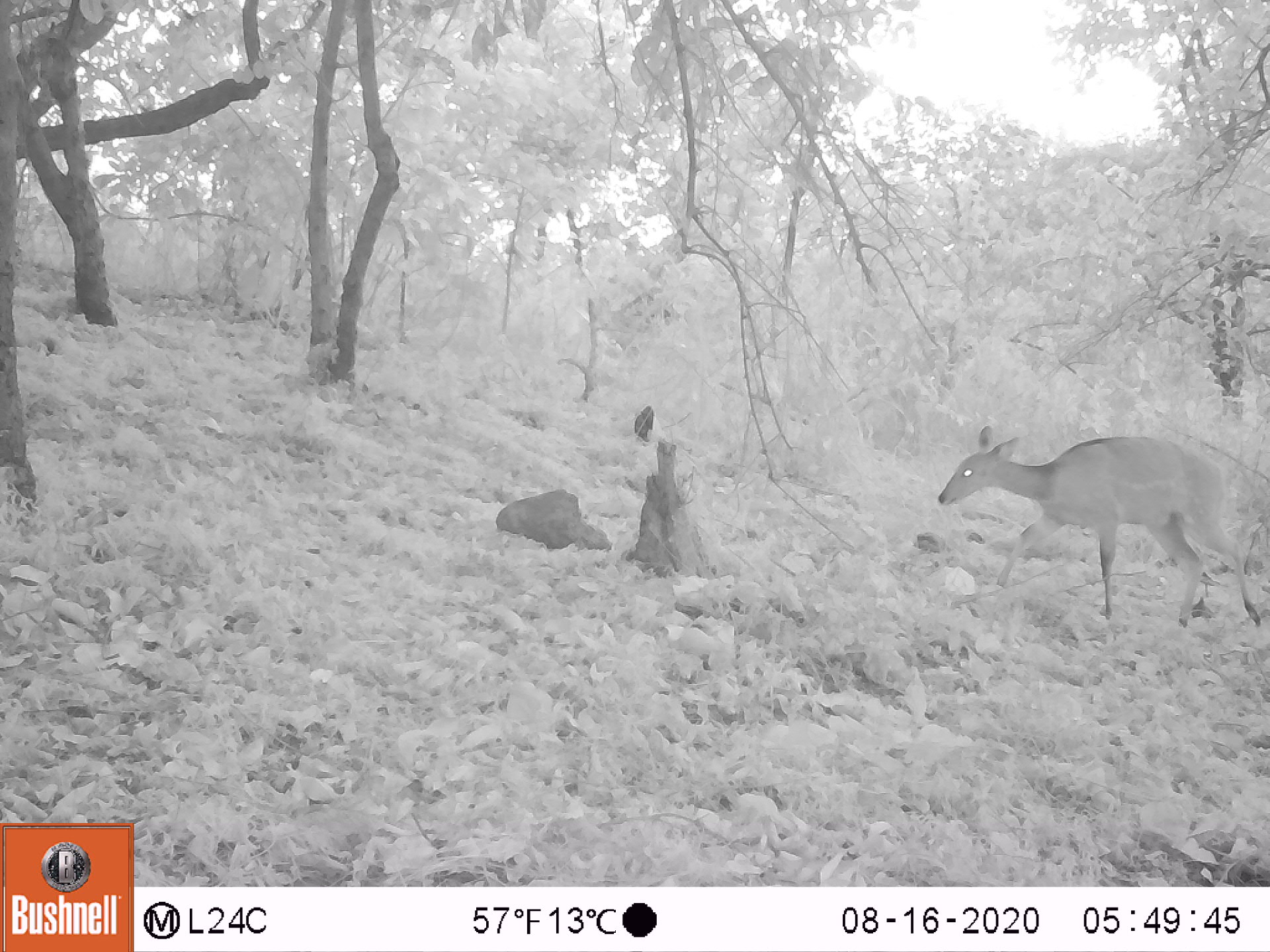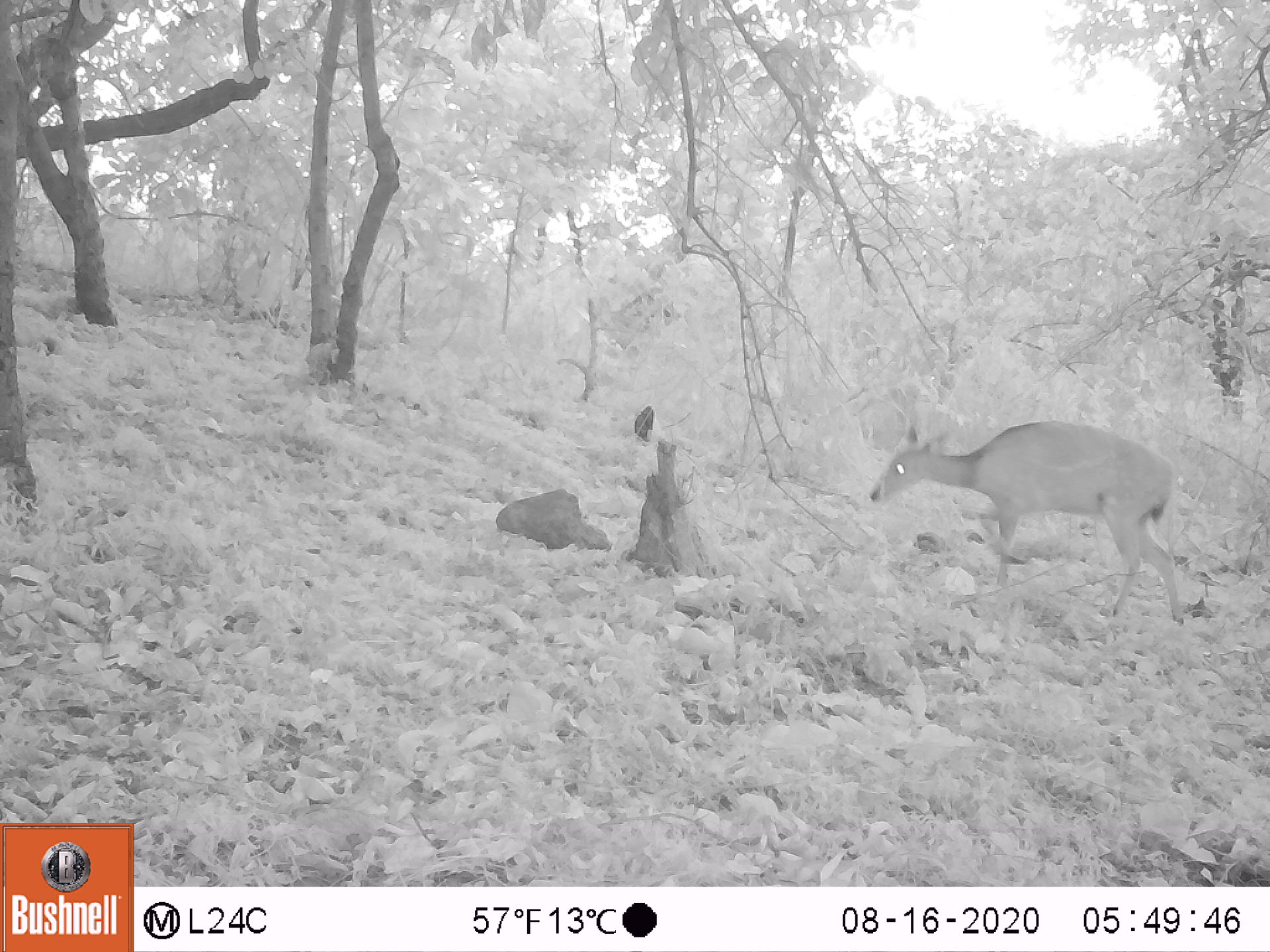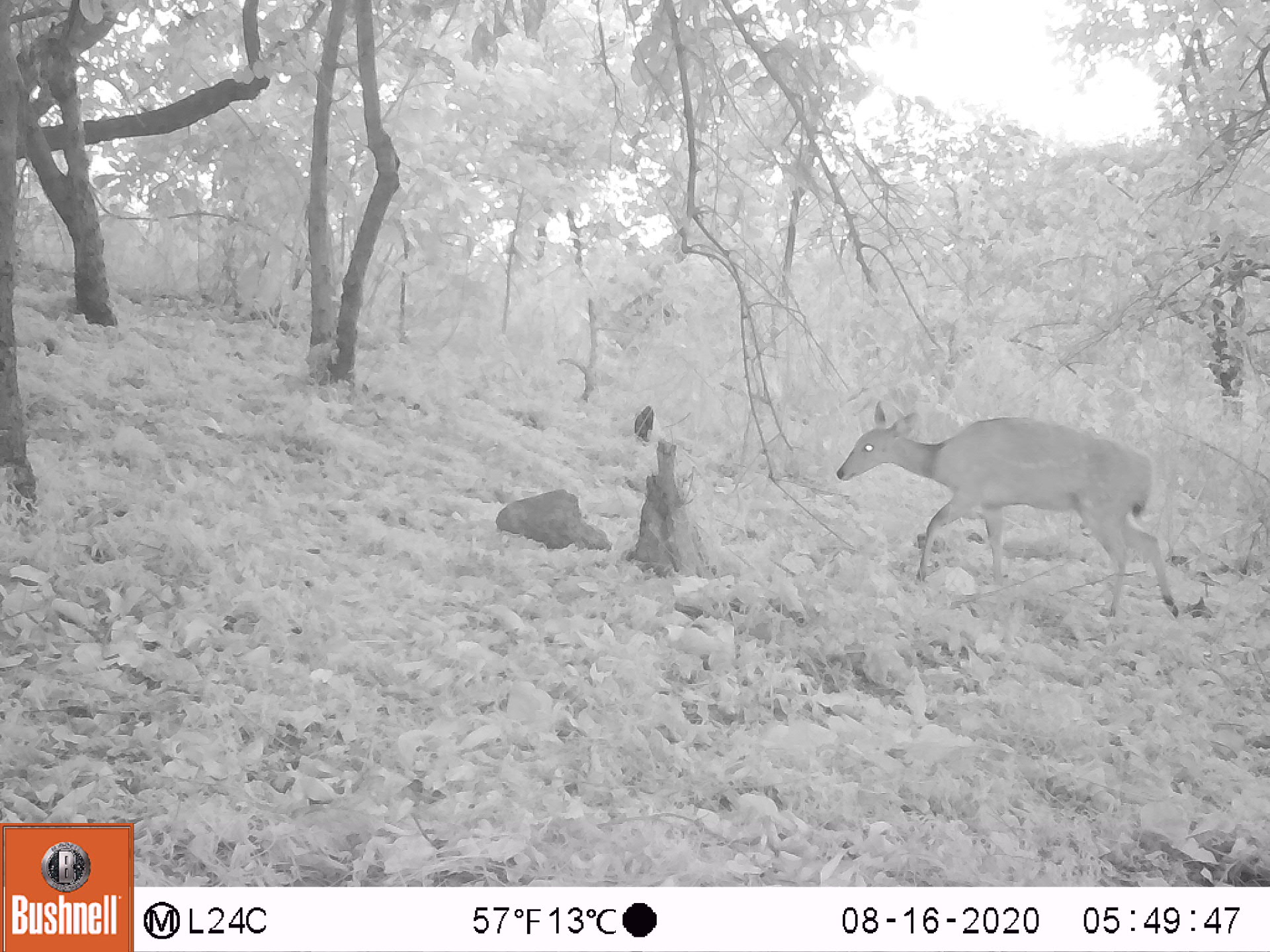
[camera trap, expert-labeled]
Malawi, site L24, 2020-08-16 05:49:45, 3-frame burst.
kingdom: Animalia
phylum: Chordata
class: Mammalia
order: Artiodactyla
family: Bovidae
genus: Tragelaphus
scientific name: Tragelaphus sylvaticus sylvaticus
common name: cape bushbuck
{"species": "cape bushbuck (Tragelaphus sylvaticus sylvaticus)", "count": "1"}